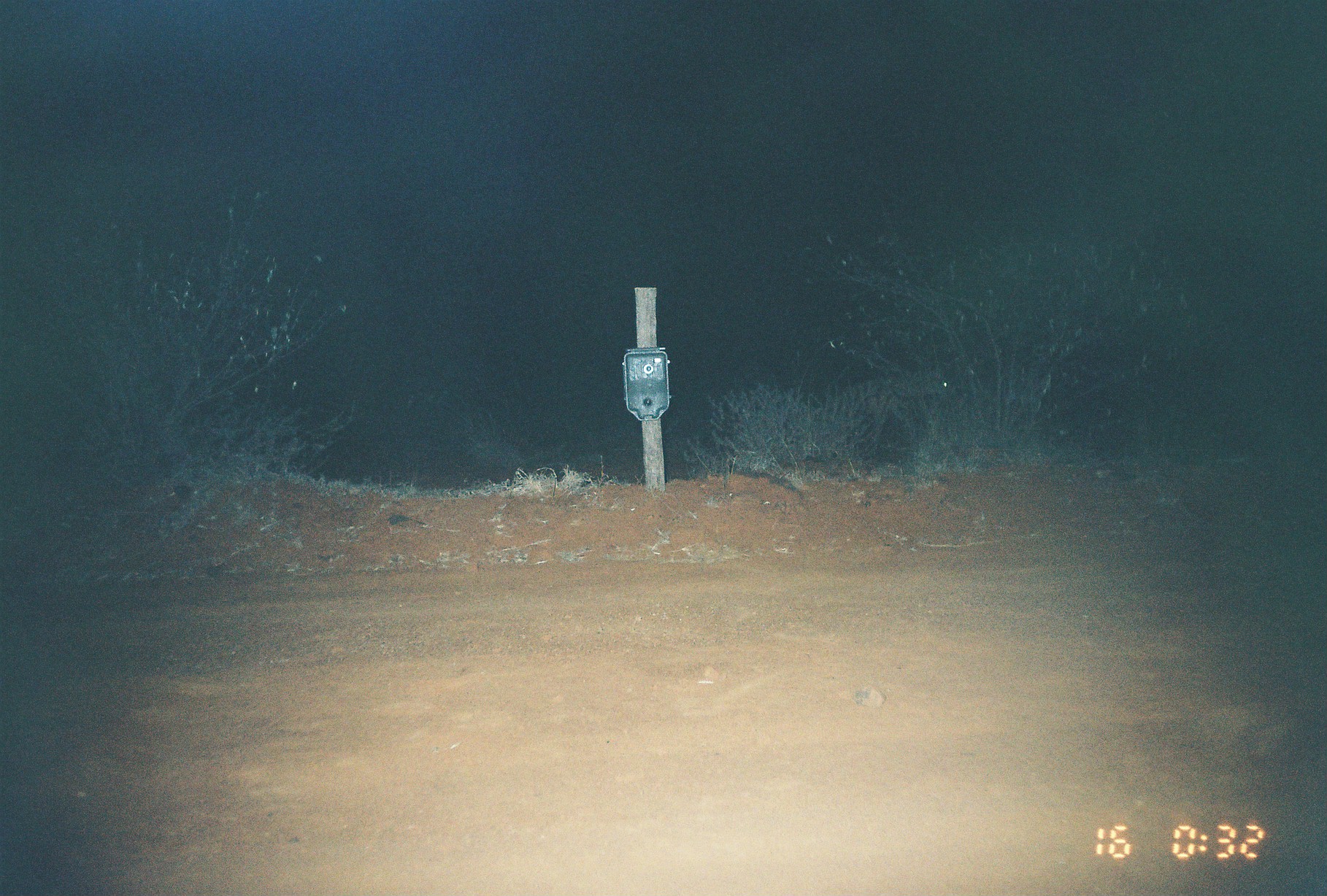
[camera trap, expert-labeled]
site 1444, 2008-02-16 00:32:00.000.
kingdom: Animalia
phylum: Chordata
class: Mammalia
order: Carnivora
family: Hyaenidae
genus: Hyaena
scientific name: Hyaena hyaena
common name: striped hyena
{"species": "Hyaena hyaena (striped hyena)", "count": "1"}